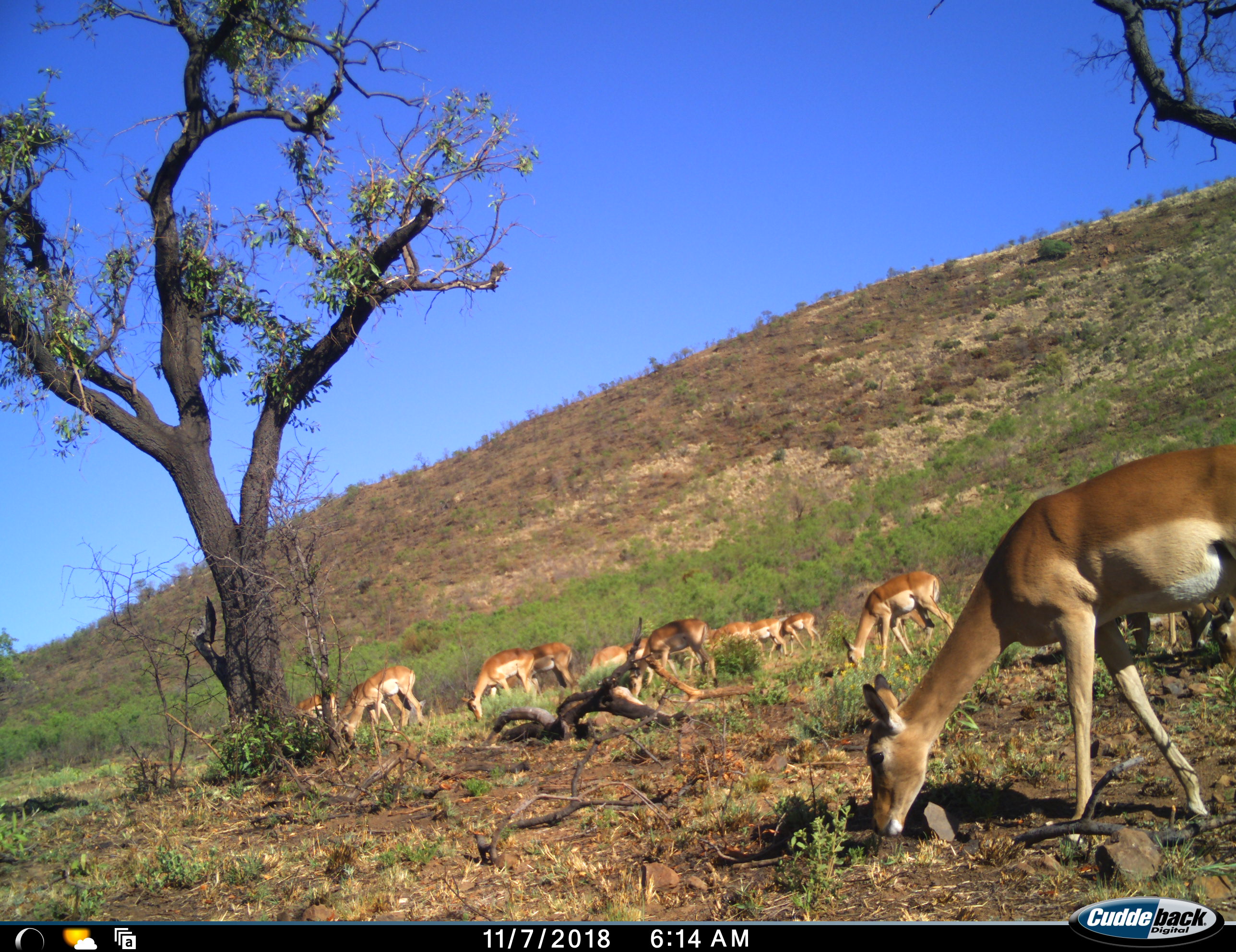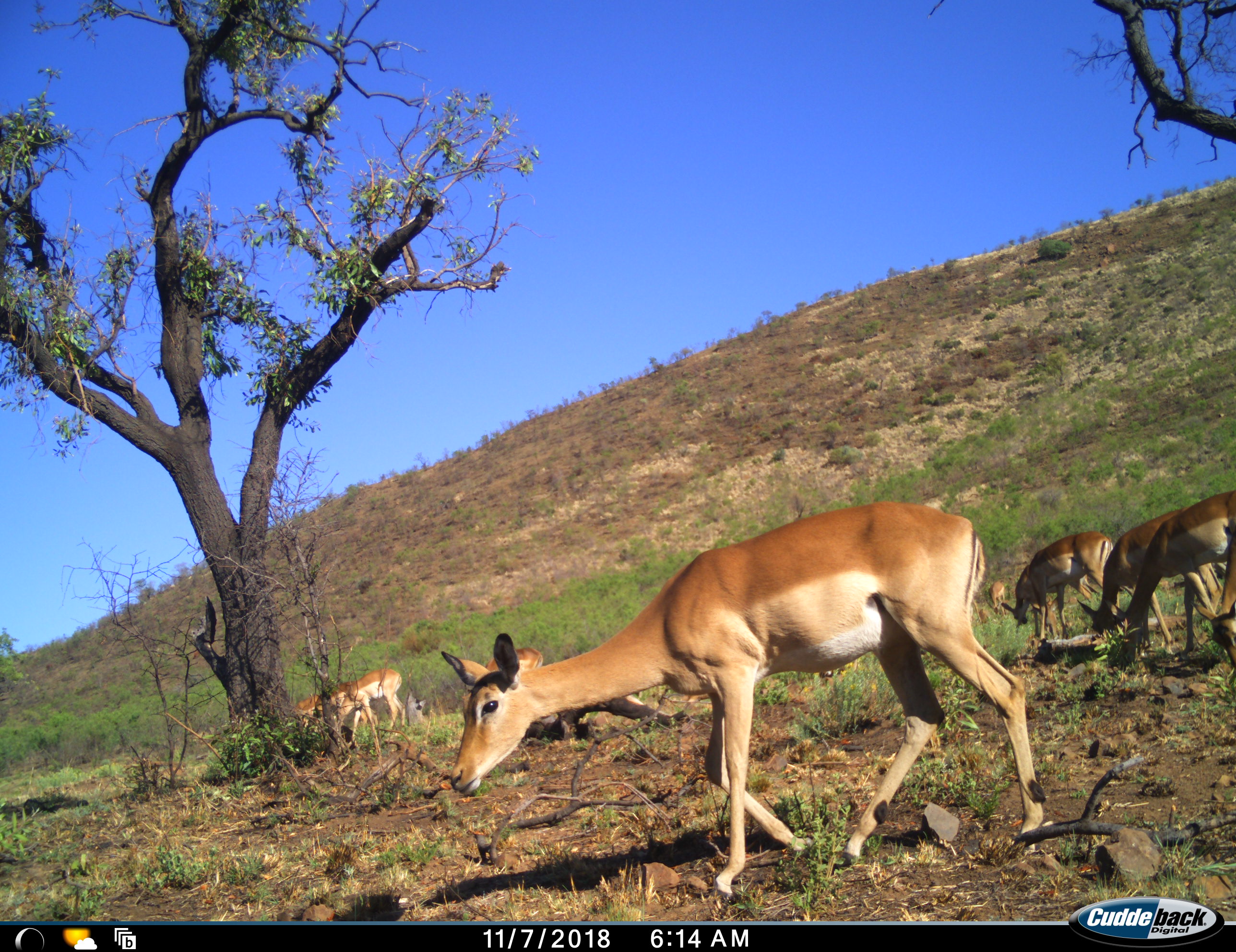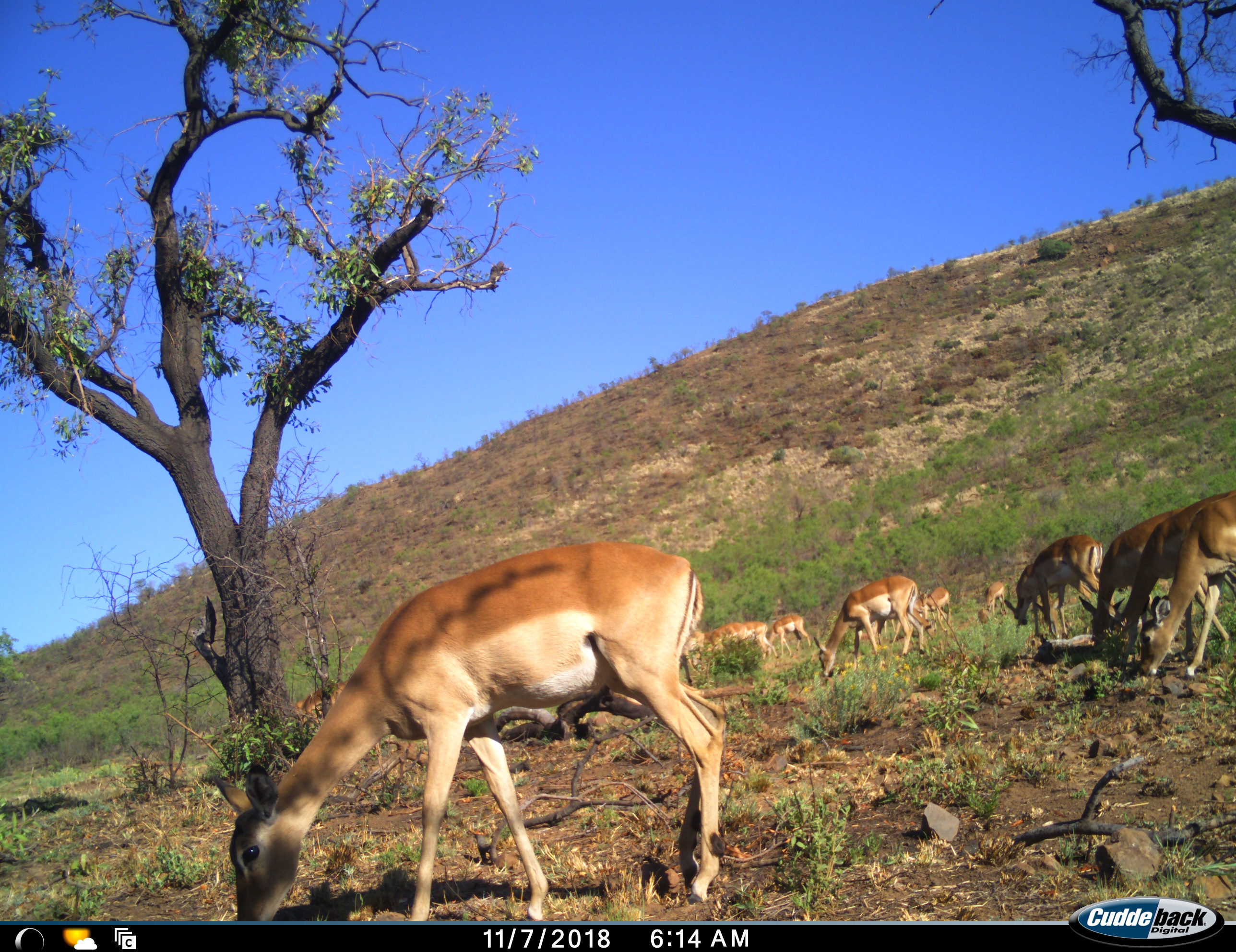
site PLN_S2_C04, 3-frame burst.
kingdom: Animalia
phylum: Chordata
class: Mammalia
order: Artiodactyla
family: Bovidae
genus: Aepyceros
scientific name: Aepyceros melampus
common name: impala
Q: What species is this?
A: Impala (Aepyceros melampus).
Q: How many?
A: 11-50.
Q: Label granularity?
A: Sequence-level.